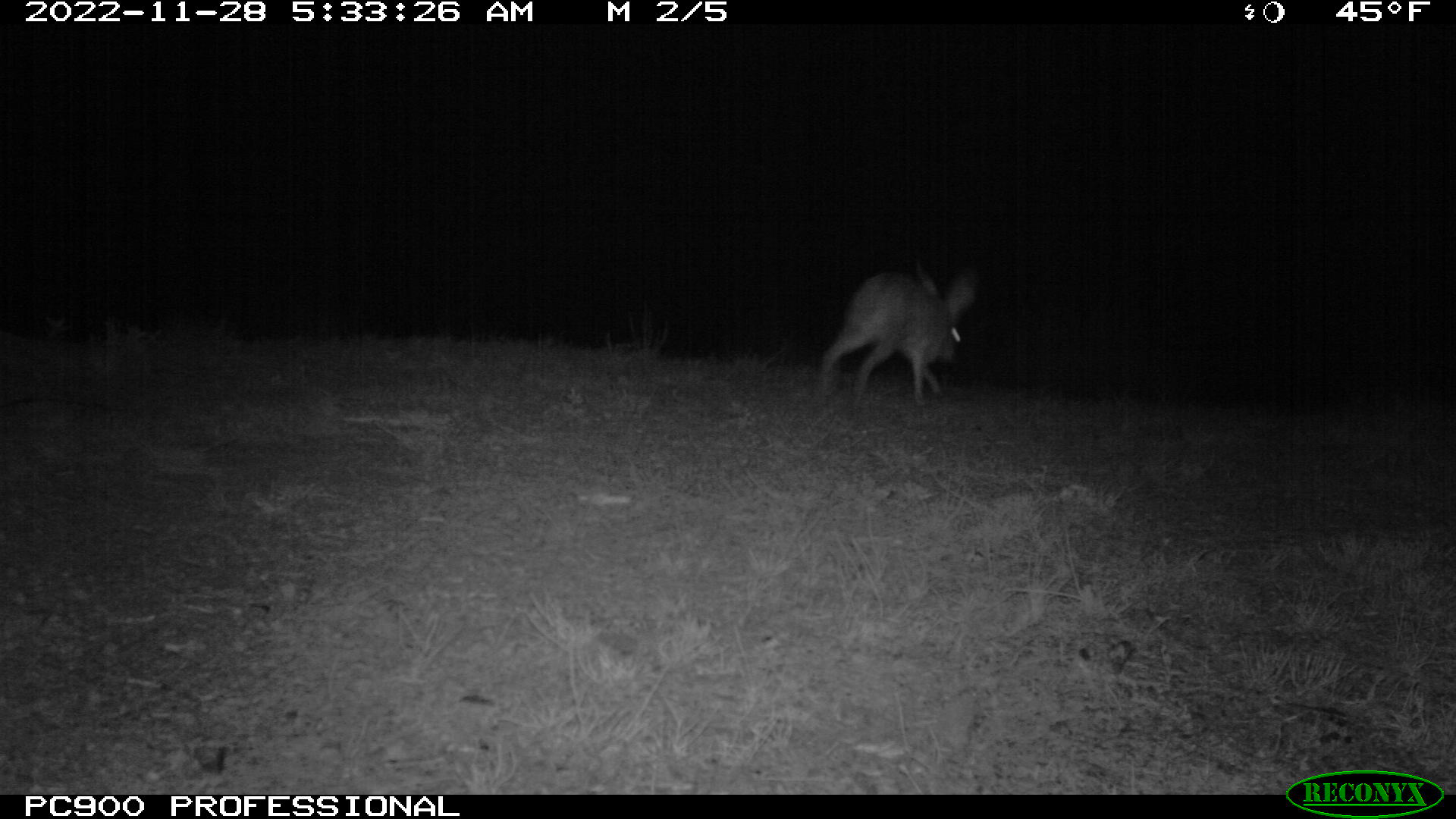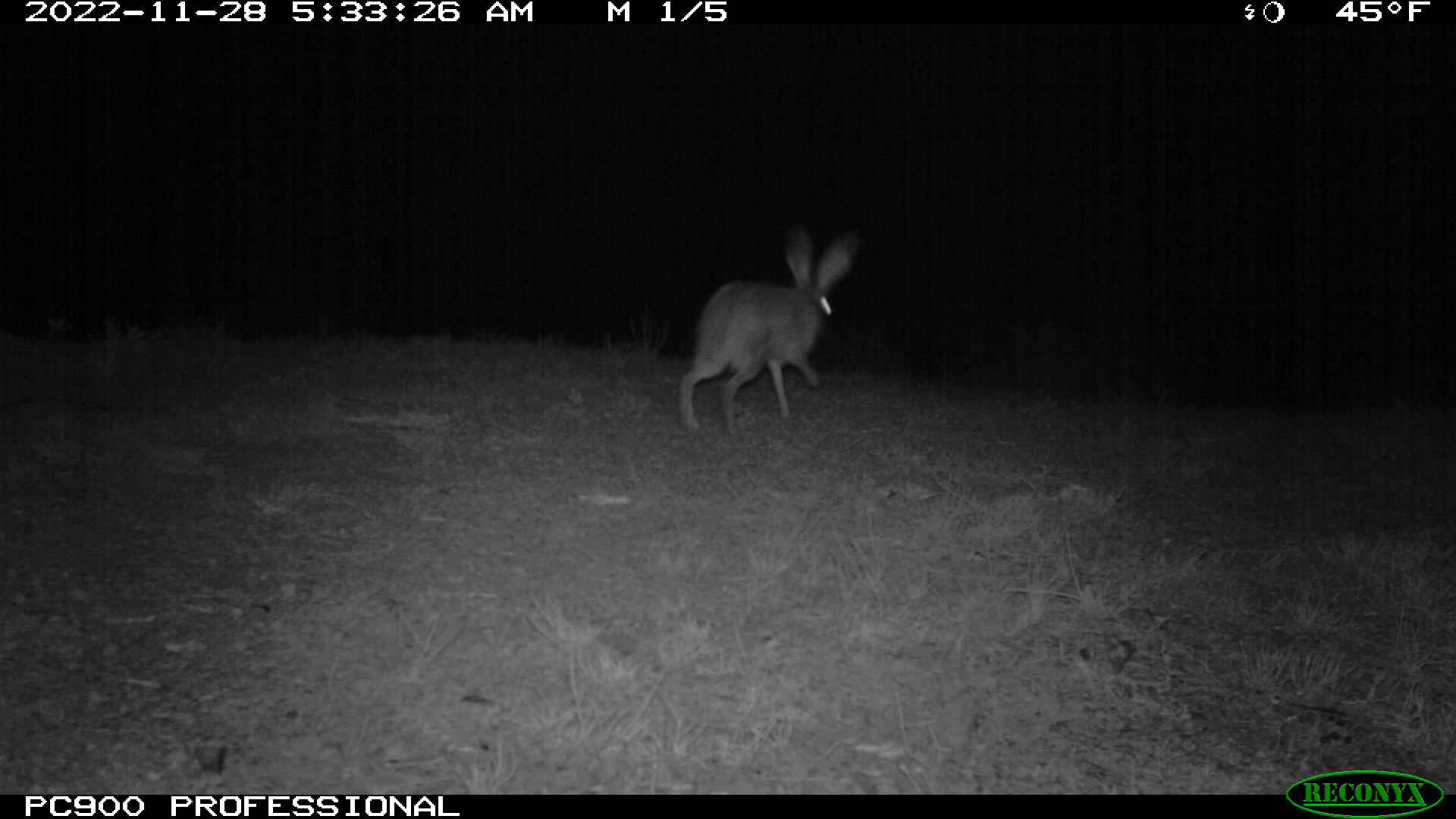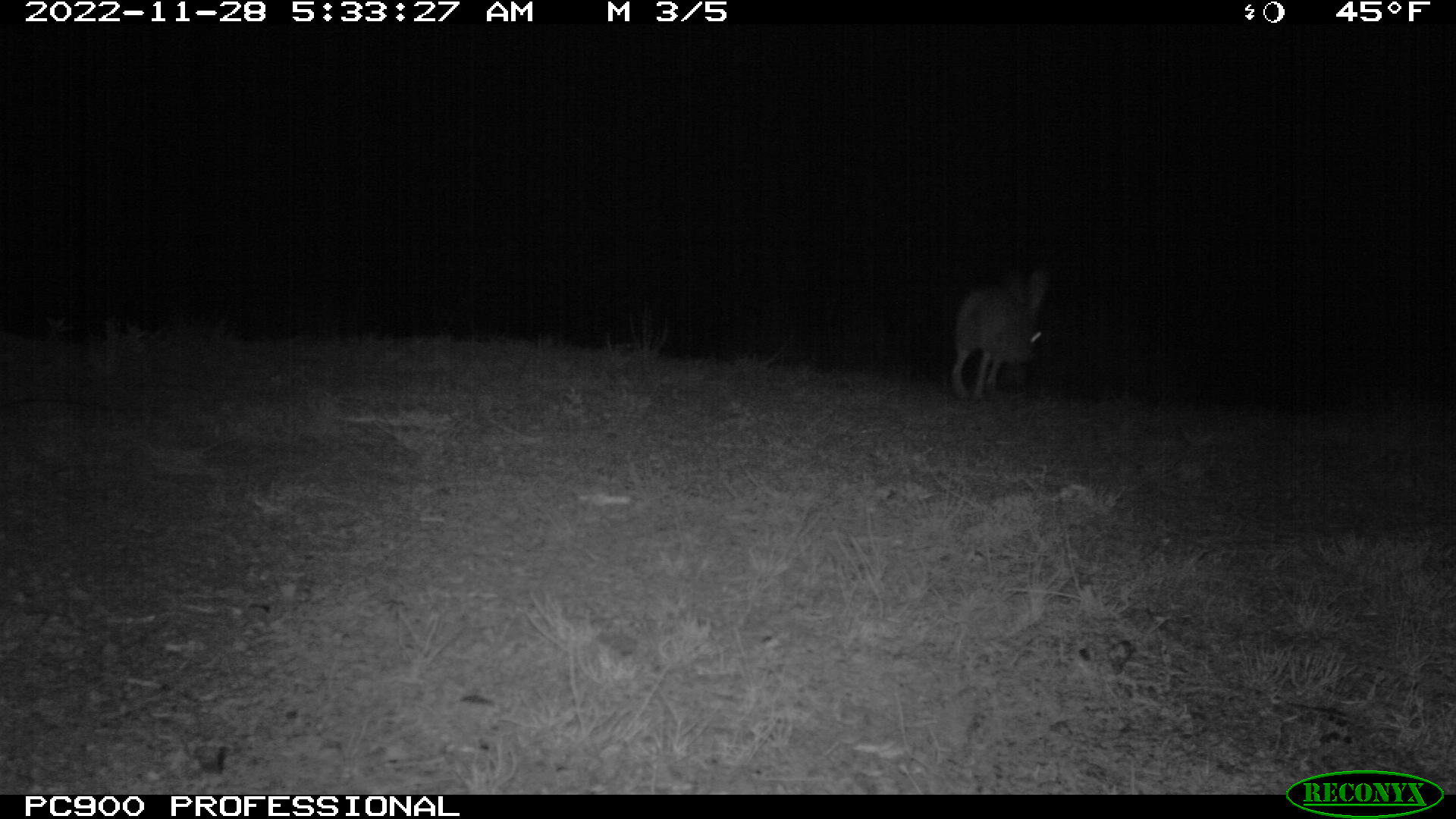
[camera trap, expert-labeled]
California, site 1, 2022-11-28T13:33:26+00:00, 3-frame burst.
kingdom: Animalia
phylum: Chordata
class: Mammalia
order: Lagomorpha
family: Leporidae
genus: Lepus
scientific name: Lepus californicus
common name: black-tailed jackrabbit